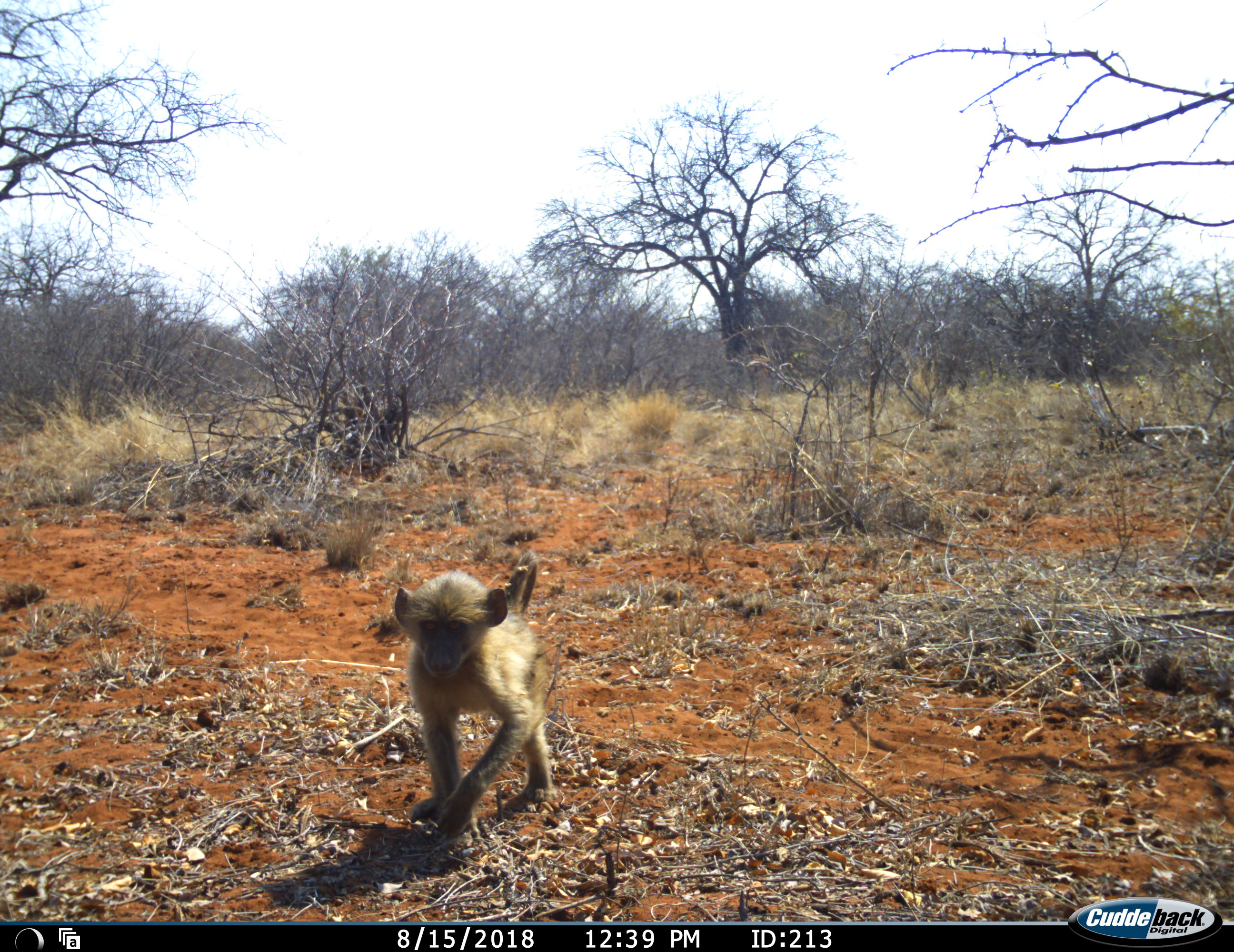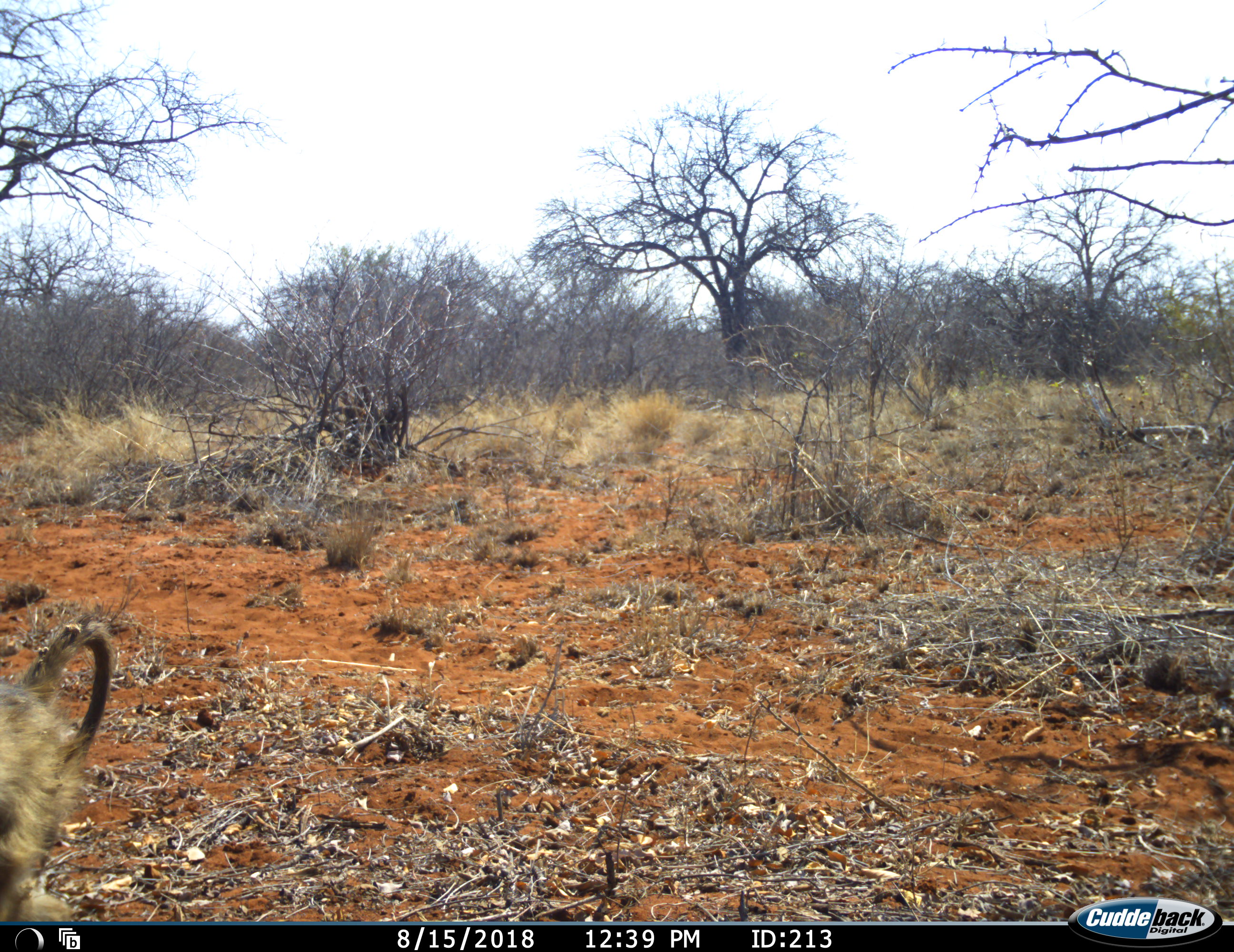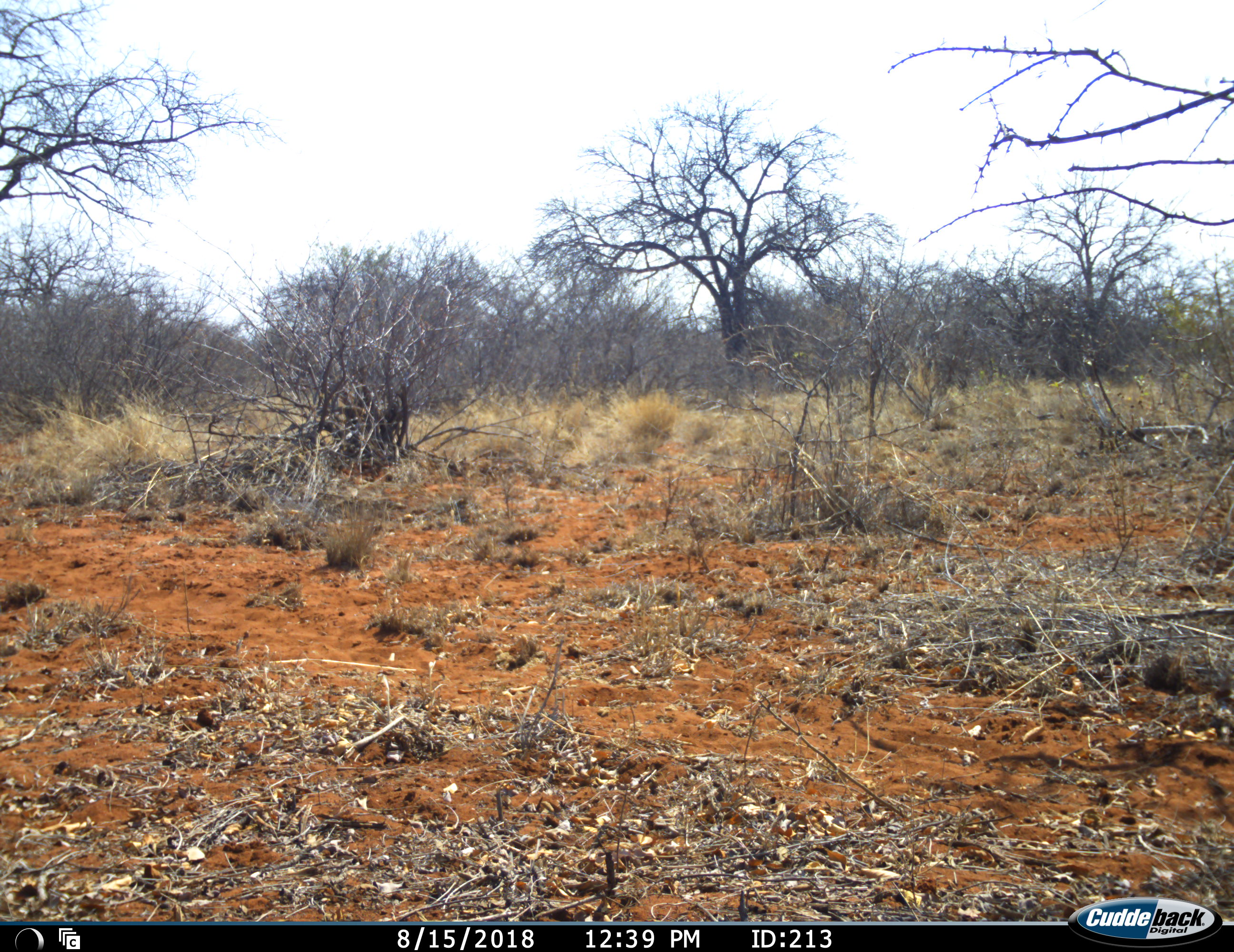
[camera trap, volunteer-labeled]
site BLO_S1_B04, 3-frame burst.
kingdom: Animalia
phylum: Chordata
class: Mammalia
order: Primates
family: Cercopithecidae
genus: Papio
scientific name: Papio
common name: baboon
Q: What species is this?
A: Baboon (Papio).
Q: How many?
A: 1.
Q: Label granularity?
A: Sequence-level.